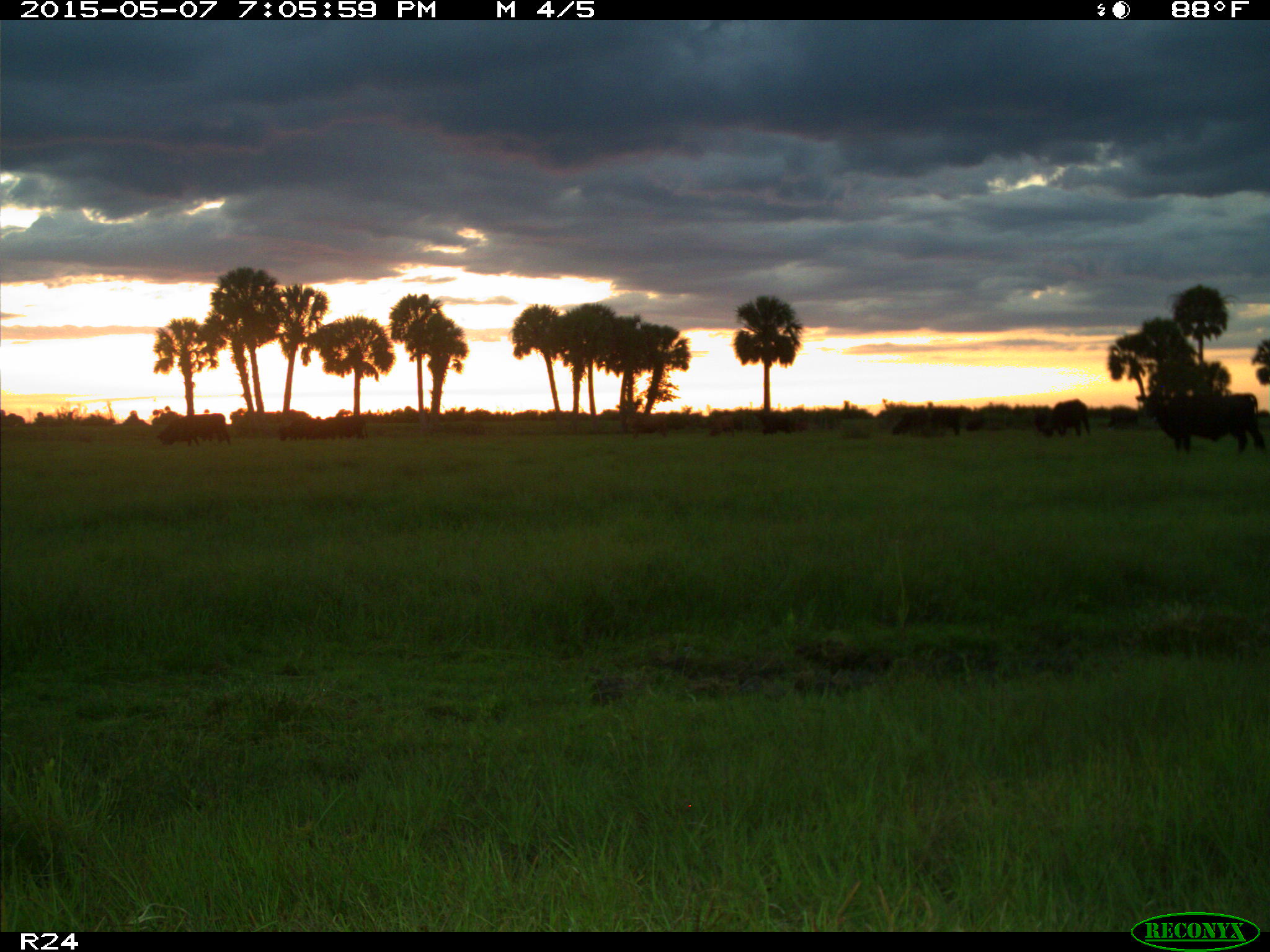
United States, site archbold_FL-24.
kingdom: Animalia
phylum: Chordata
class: Mammalia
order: Artiodactyla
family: Bovidae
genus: Bos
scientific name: Bos taurus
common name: domestic cow